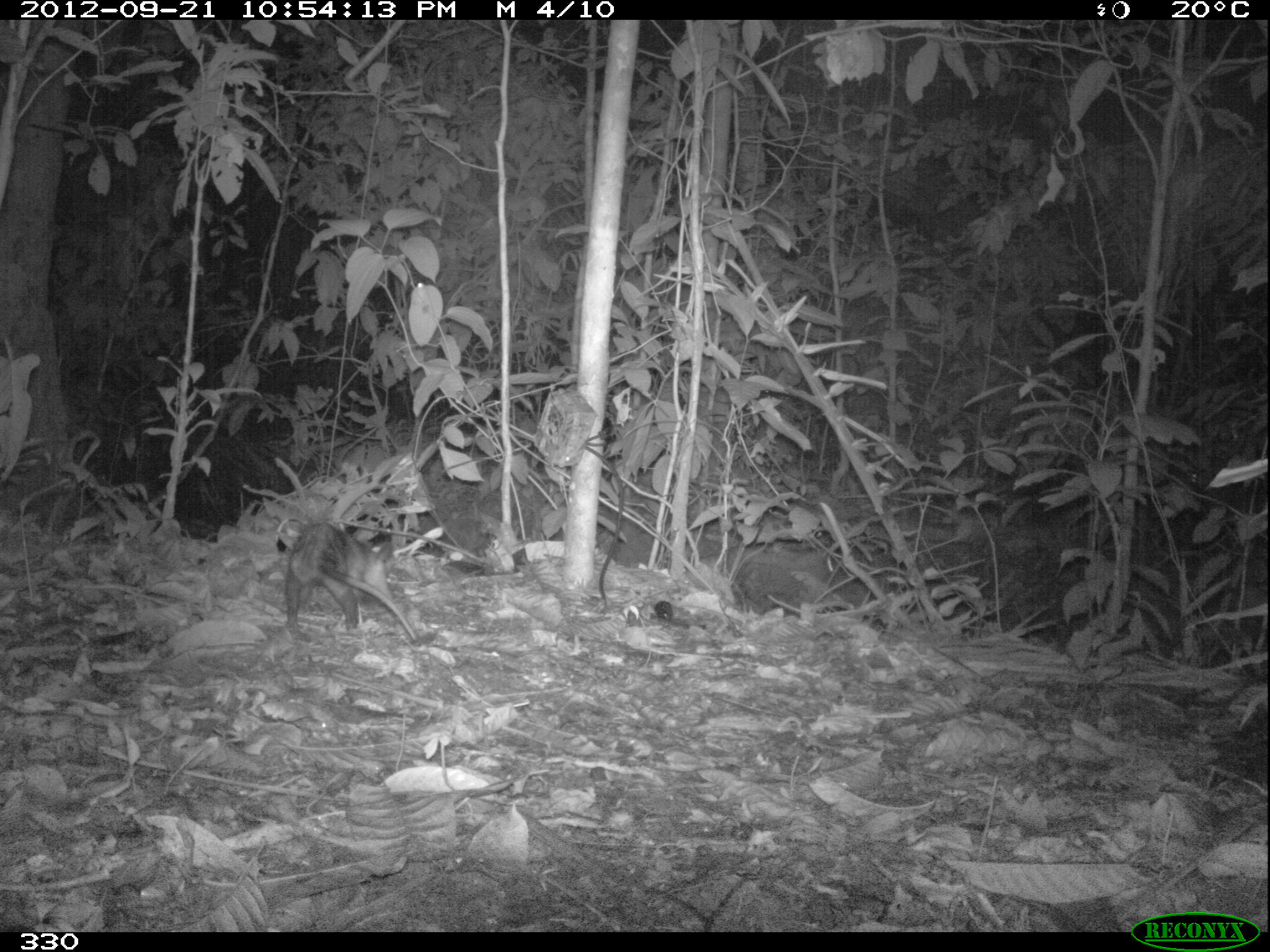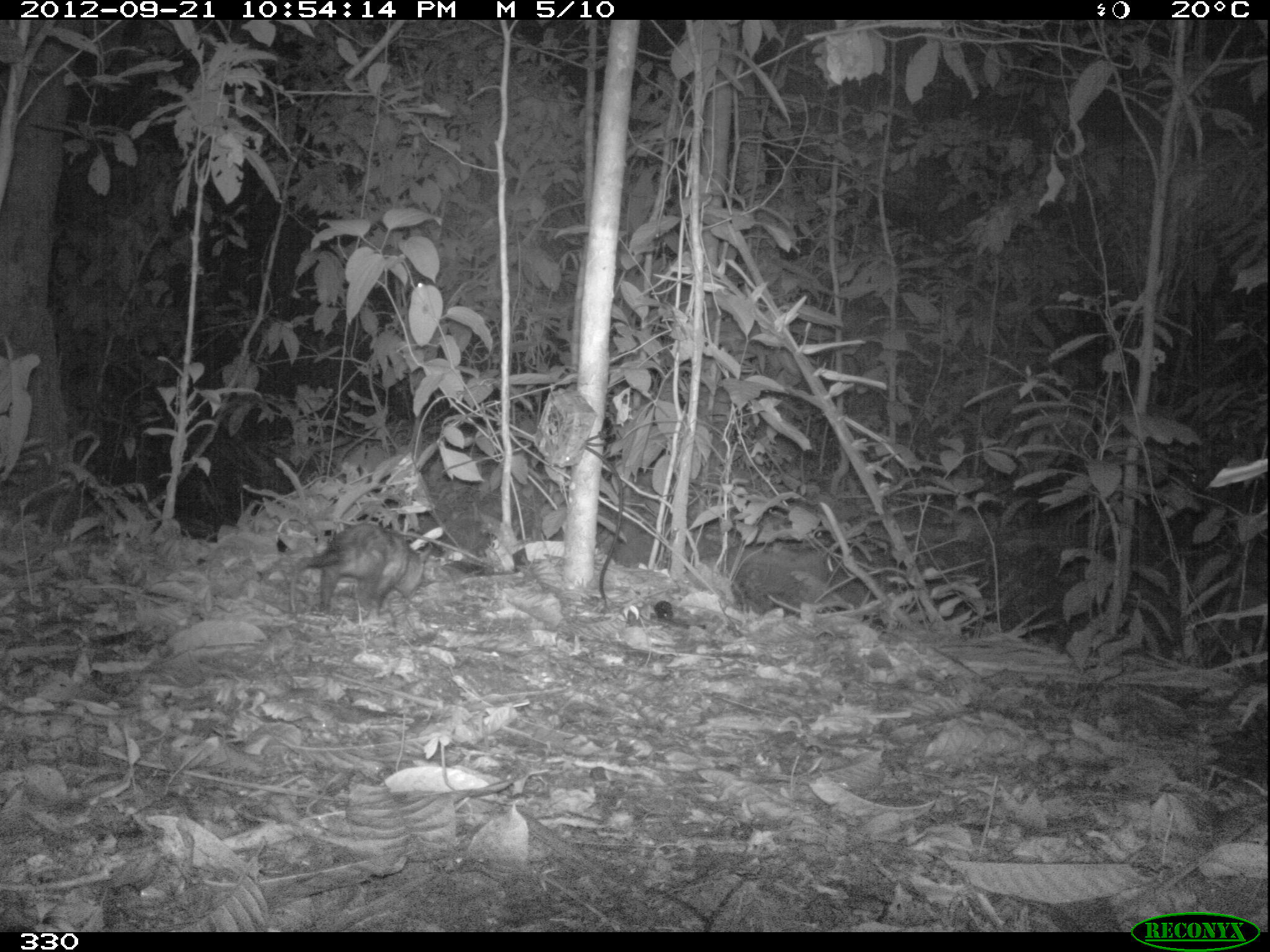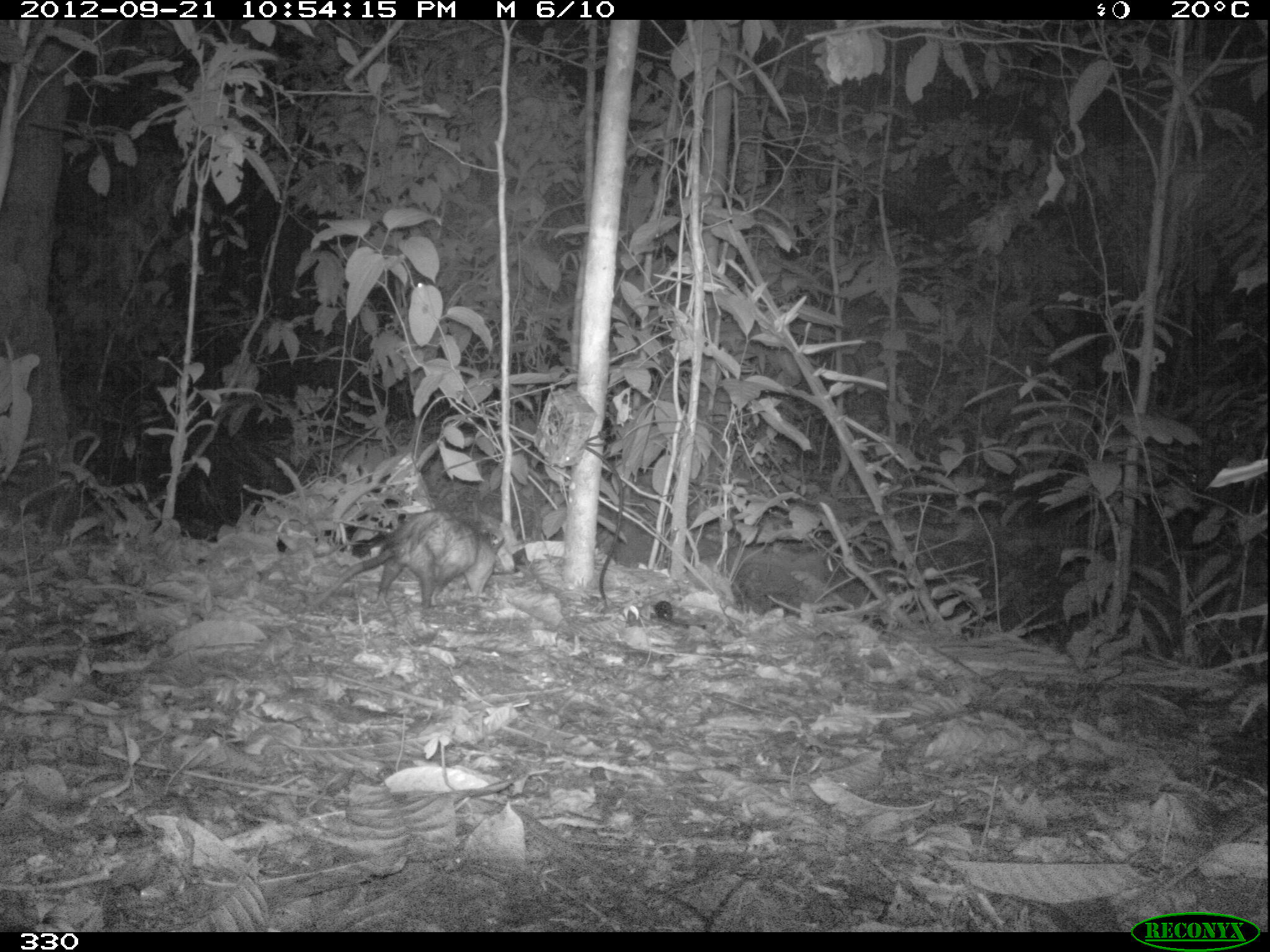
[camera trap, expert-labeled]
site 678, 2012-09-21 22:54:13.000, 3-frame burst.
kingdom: Animalia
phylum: Chordata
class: Mammalia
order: Didelphimorphia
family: Didelphidae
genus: Didelphis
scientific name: Didelphis marsupialis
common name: southern opossum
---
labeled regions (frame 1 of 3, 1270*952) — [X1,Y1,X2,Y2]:
didelphis marsupialis: [282,522,419,641]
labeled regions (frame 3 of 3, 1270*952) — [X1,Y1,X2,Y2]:
didelphis marsupialis: [312,508,505,613]